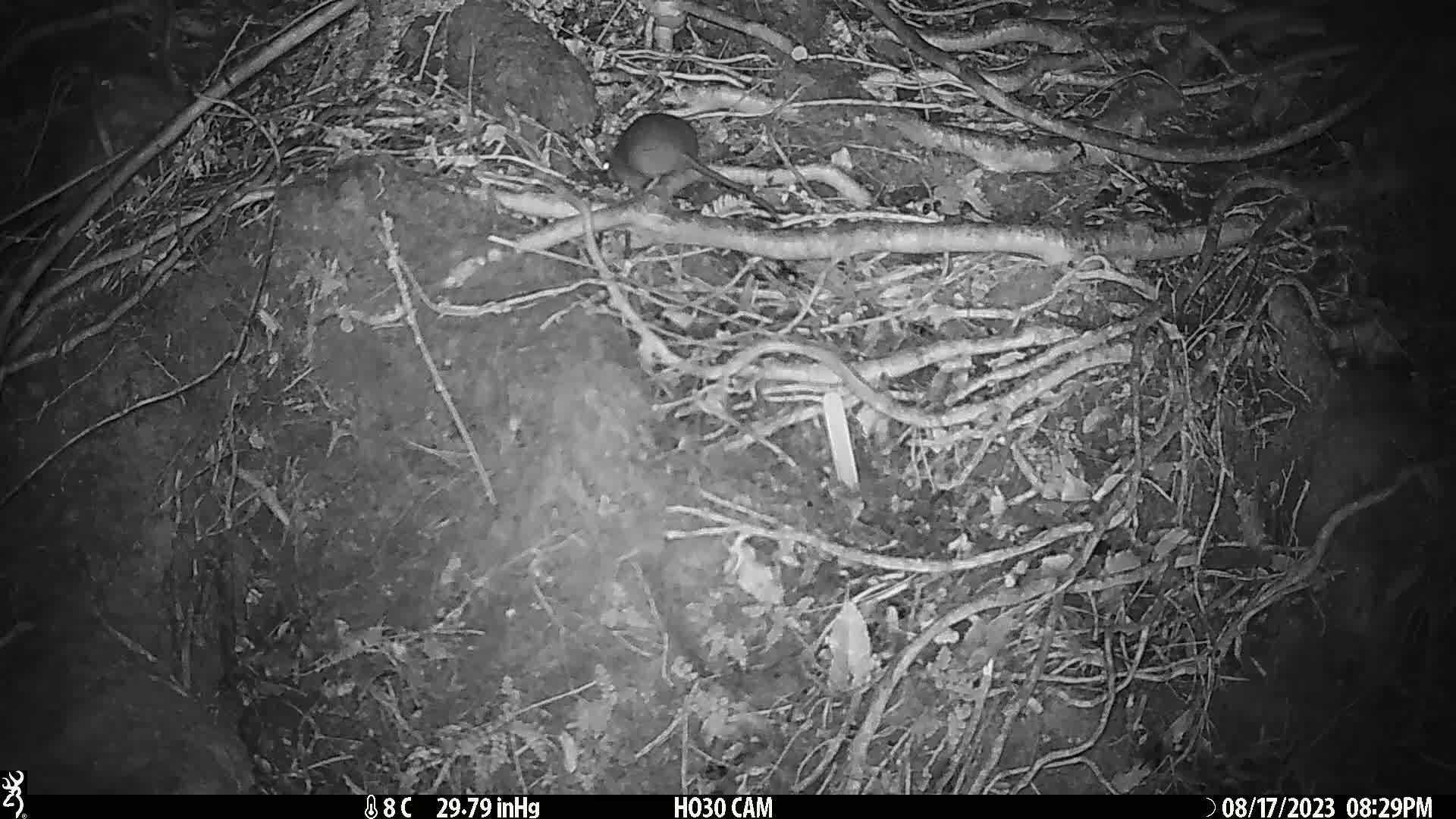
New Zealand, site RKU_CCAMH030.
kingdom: Animalia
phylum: Chordata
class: Mammalia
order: Rodentia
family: Muridae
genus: Rattus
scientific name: Rattus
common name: rat